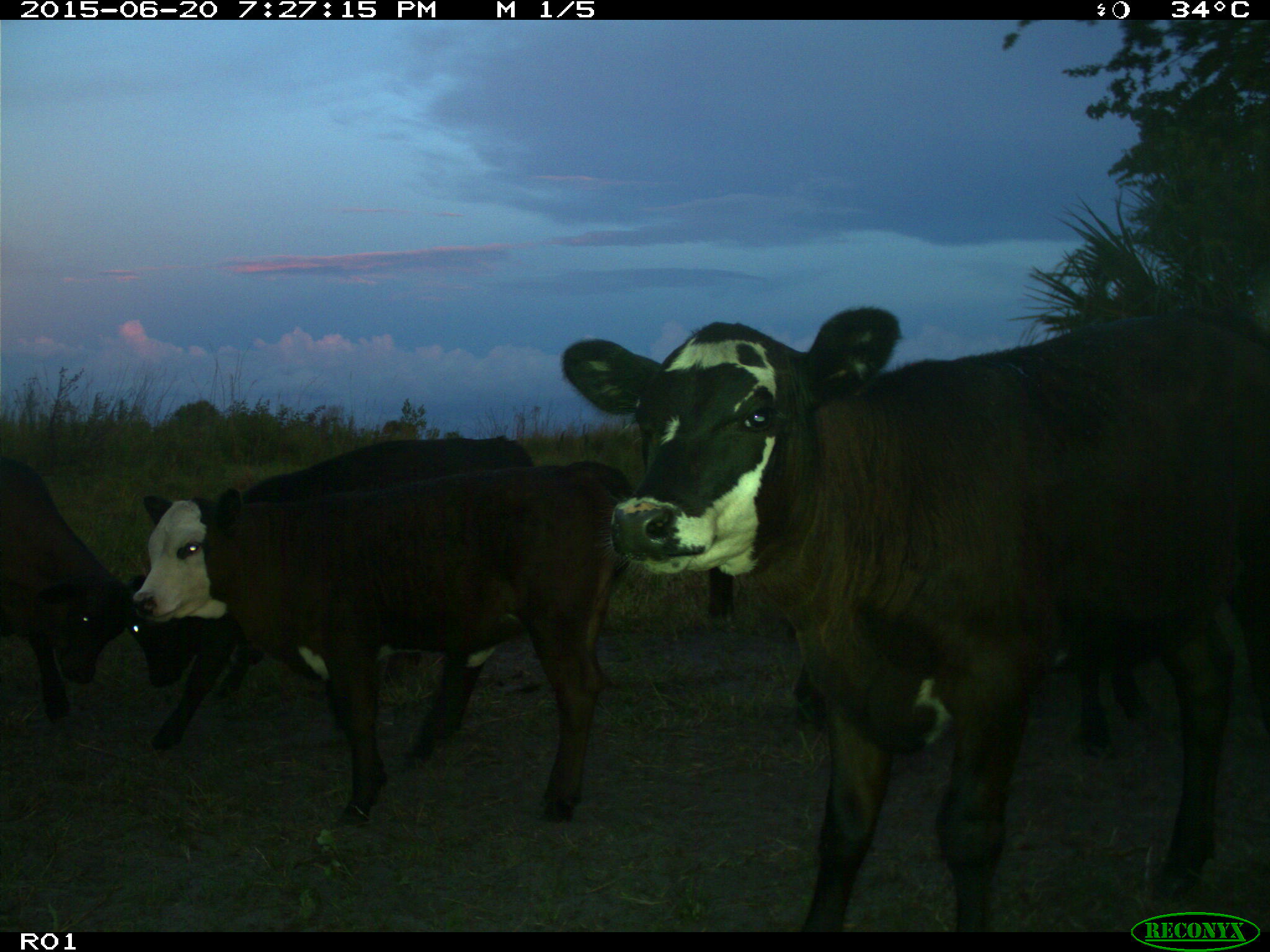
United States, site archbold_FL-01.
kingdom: Animalia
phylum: Chordata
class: Mammalia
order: Artiodactyla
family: Bovidae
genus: Bos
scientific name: Bos taurus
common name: domestic cow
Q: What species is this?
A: Bos taurus (domestic cow).